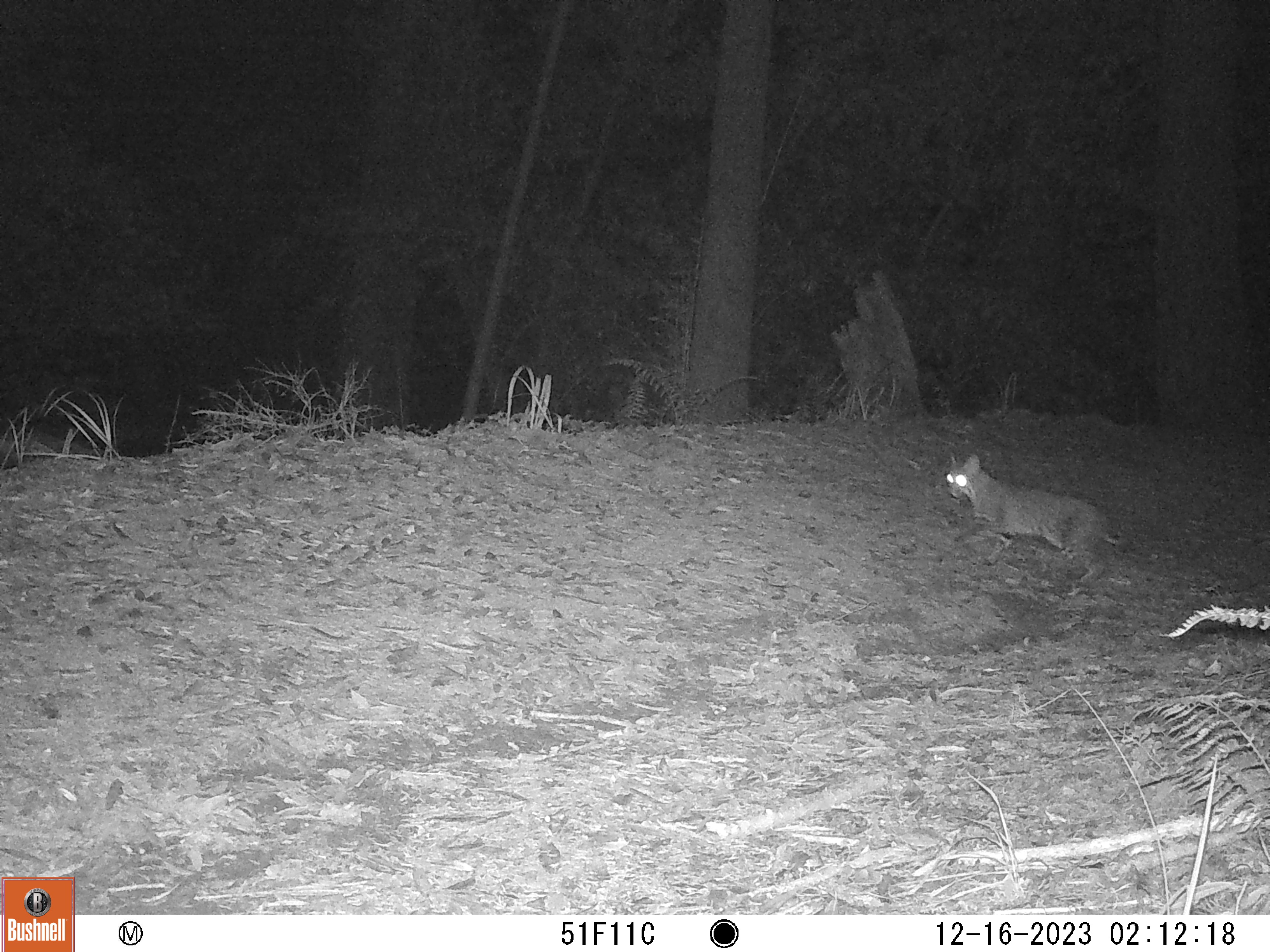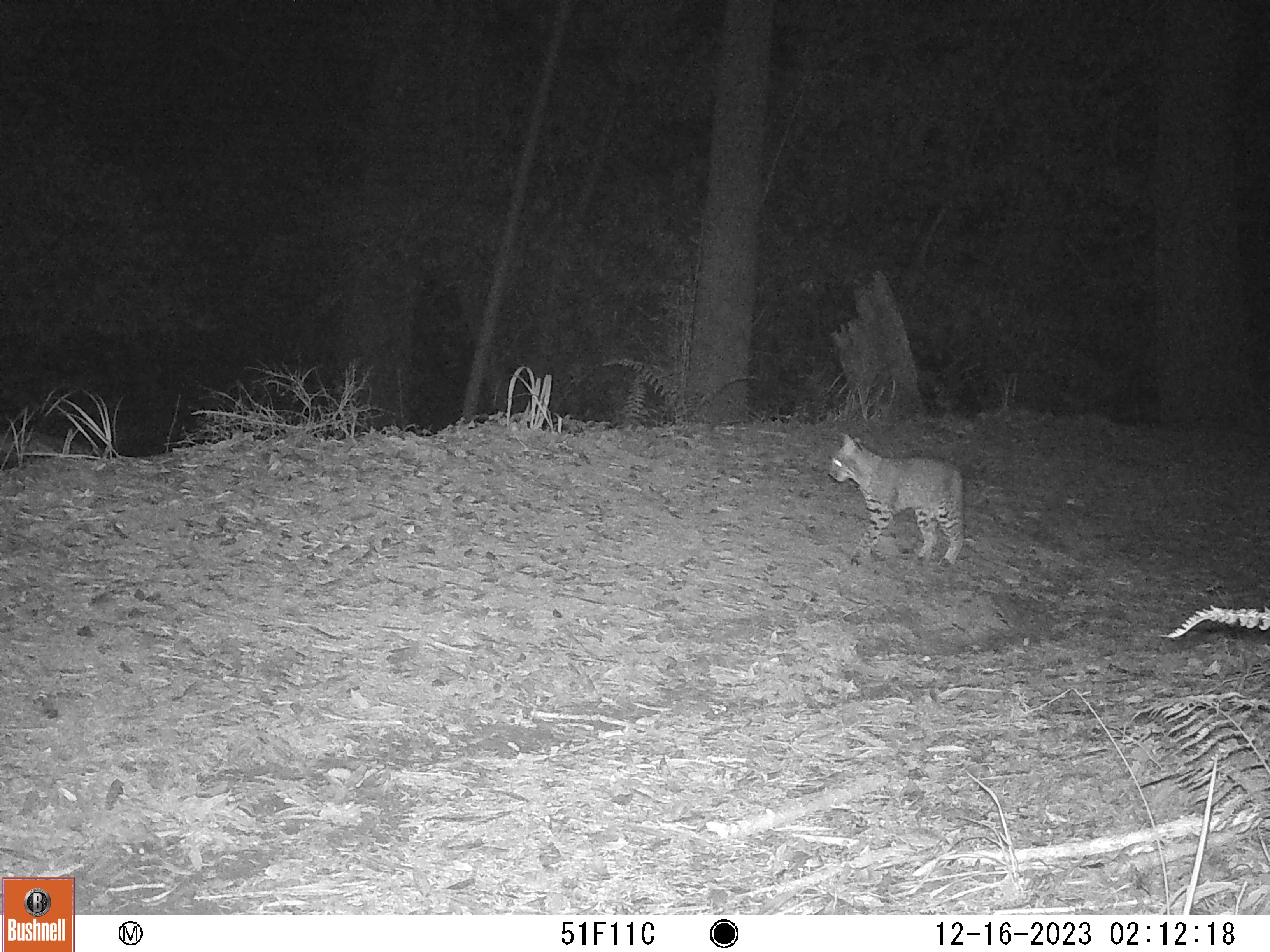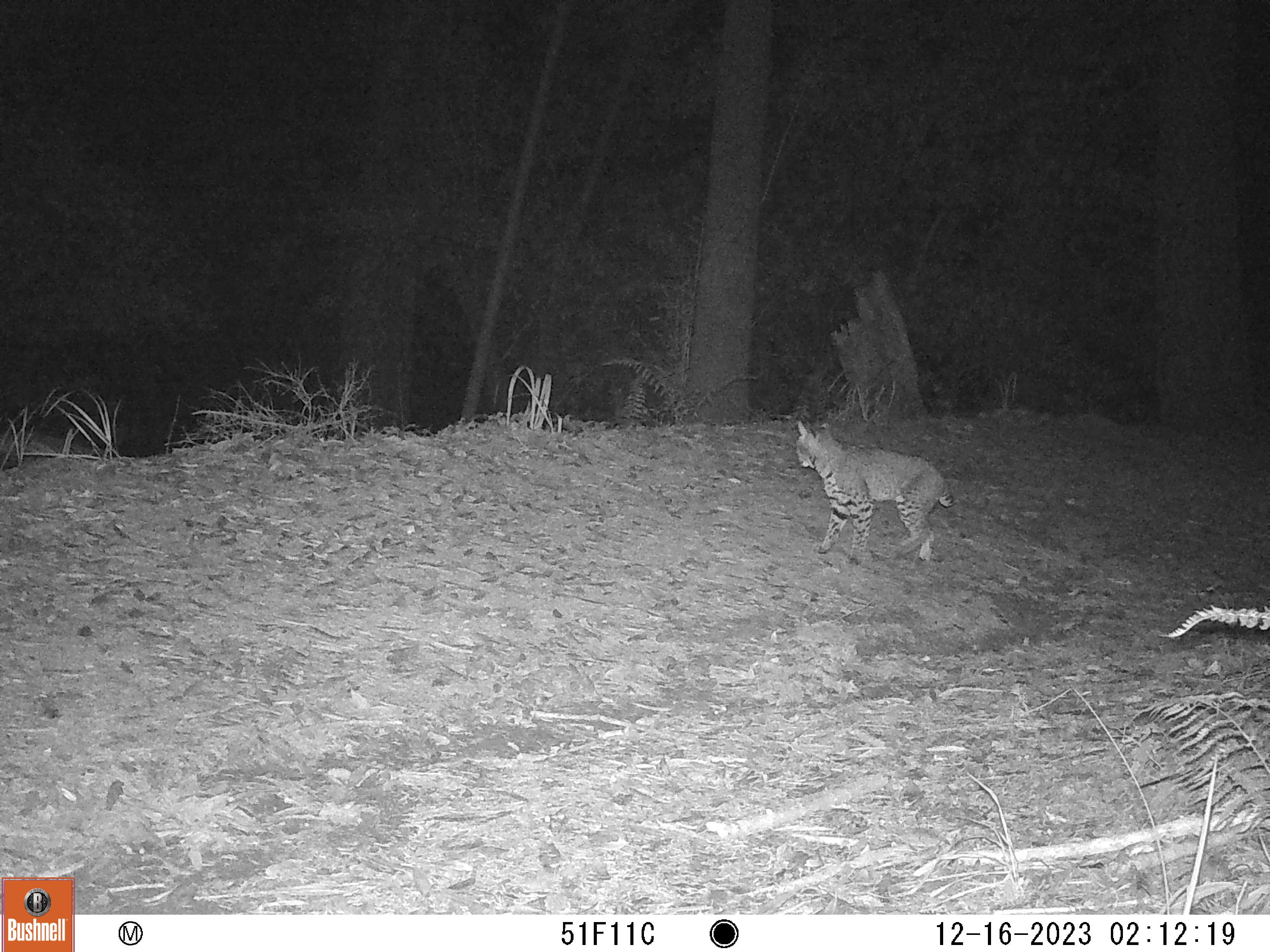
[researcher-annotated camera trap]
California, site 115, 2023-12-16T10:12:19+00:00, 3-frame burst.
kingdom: Animalia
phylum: Chordata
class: Mammalia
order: Carnivora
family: Felidae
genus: Lynx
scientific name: Lynx rufus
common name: bobcat